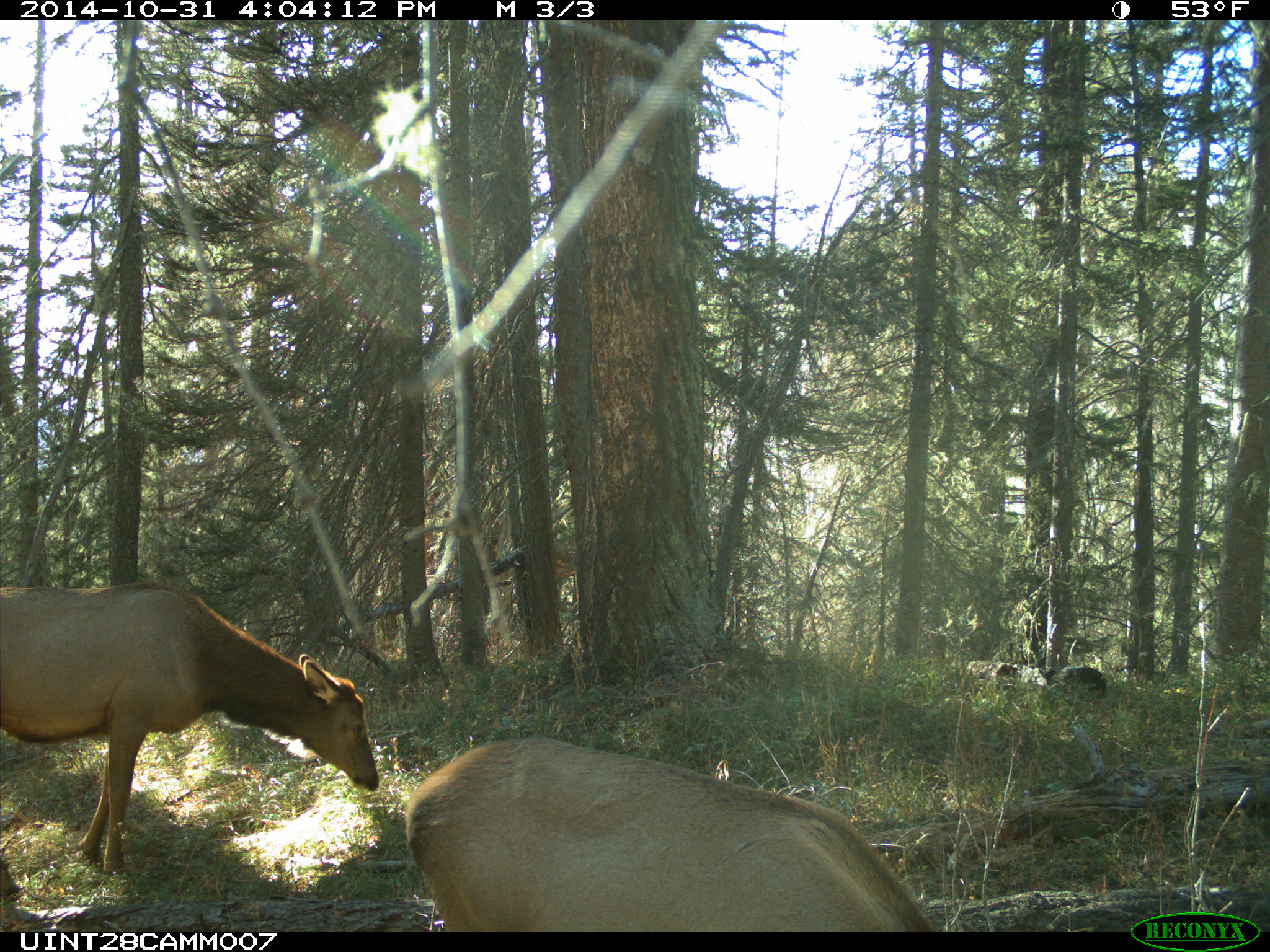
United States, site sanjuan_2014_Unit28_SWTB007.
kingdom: Animalia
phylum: Chordata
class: Mammalia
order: Artiodactyla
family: Cervidae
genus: Cervus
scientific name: Cervus elaphus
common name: red deer